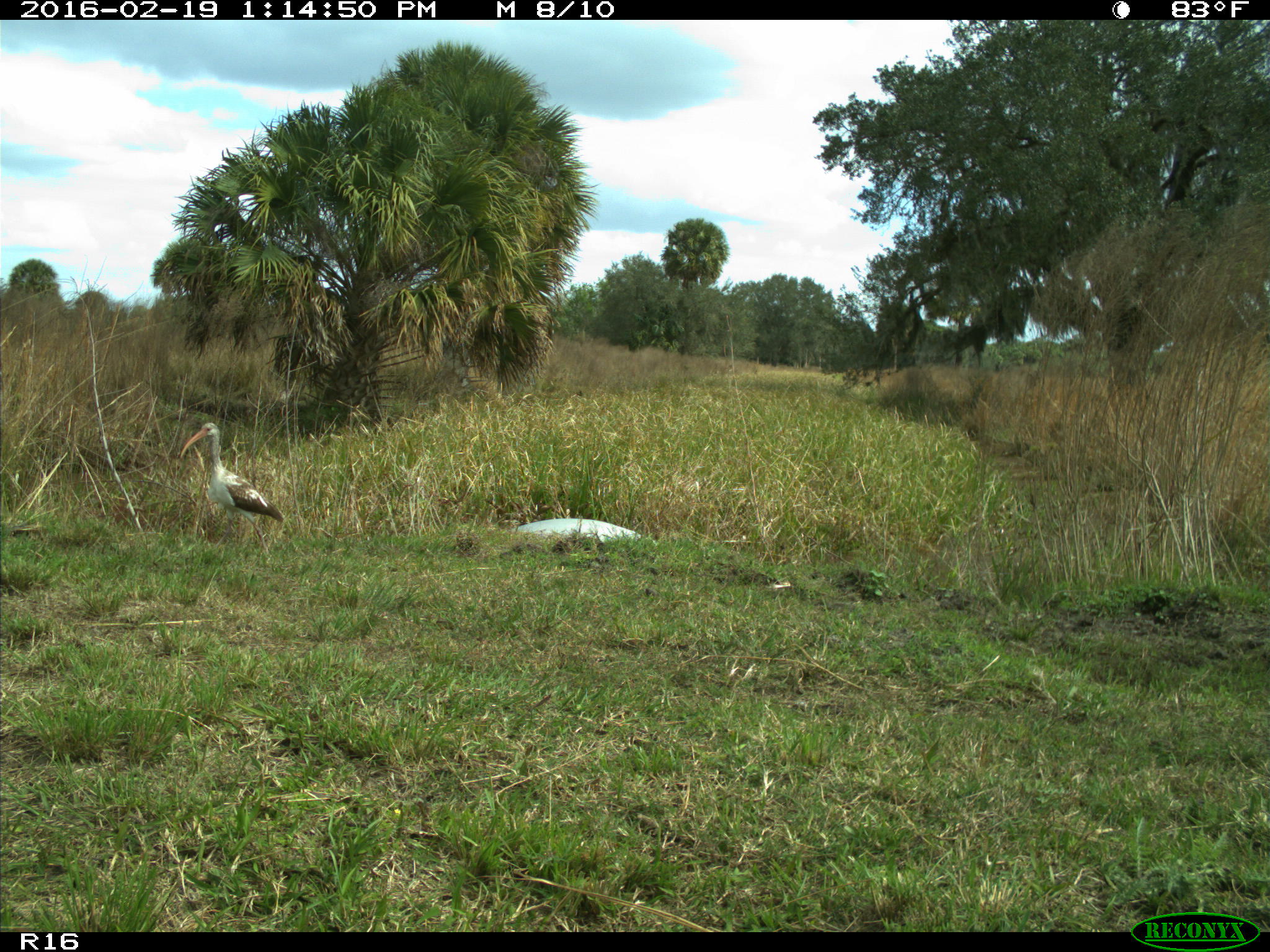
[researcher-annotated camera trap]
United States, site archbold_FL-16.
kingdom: Animalia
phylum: Chordata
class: Aves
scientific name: Aves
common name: birds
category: unidentified bird